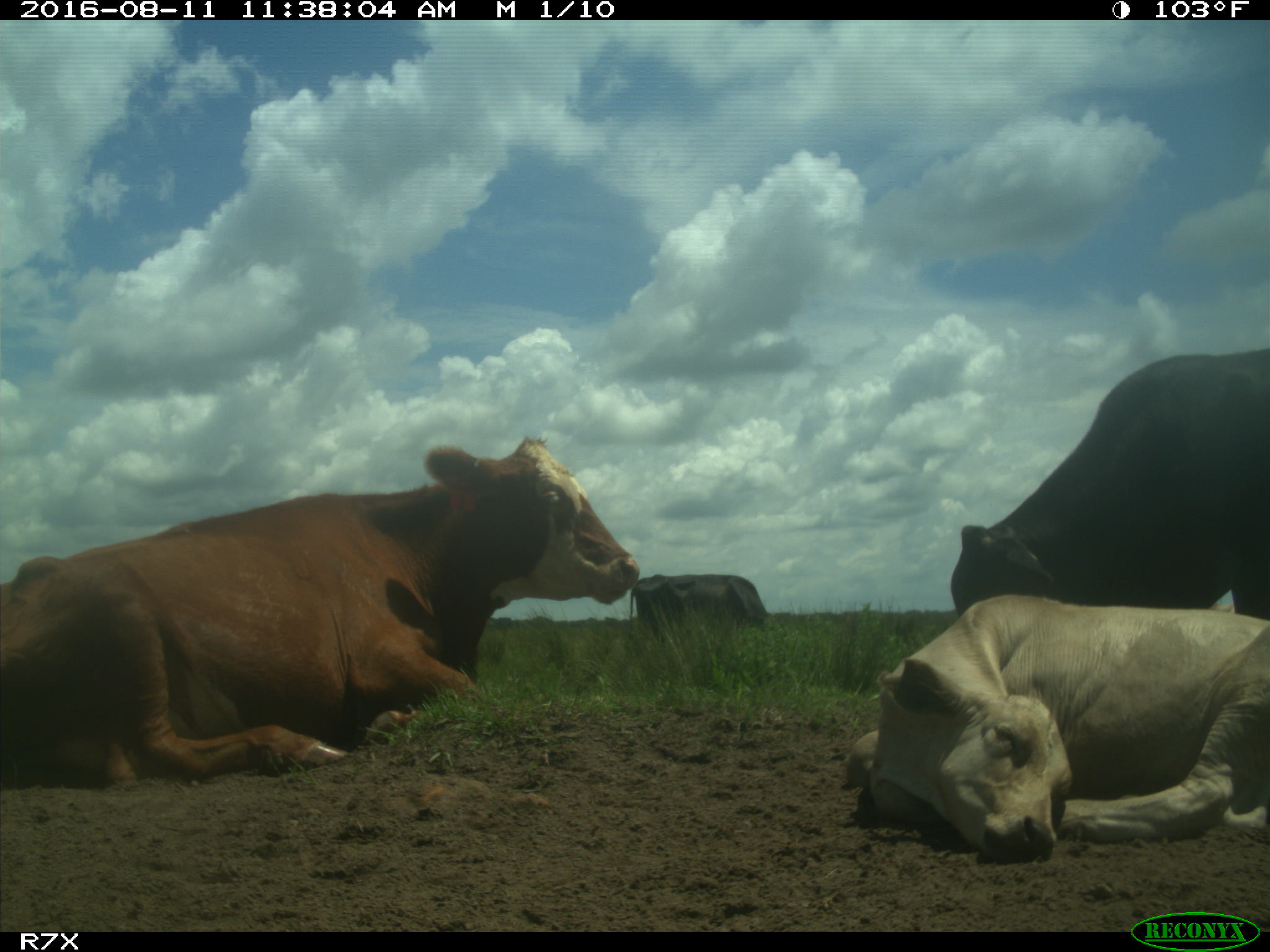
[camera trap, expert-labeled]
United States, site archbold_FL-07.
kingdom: Animalia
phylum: Chordata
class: Mammalia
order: Artiodactyla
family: Bovidae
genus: Bos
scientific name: Bos taurus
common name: domestic cow